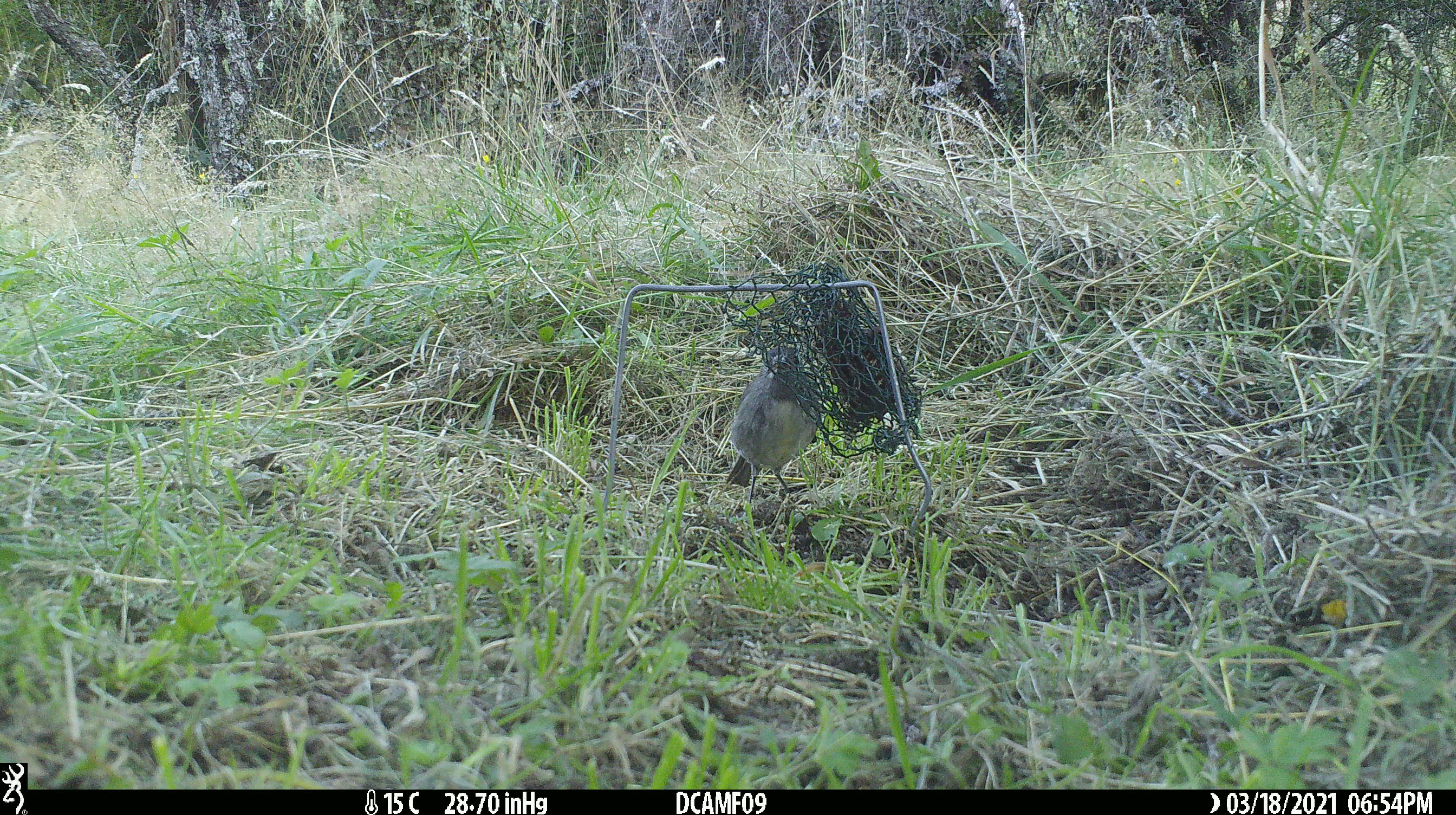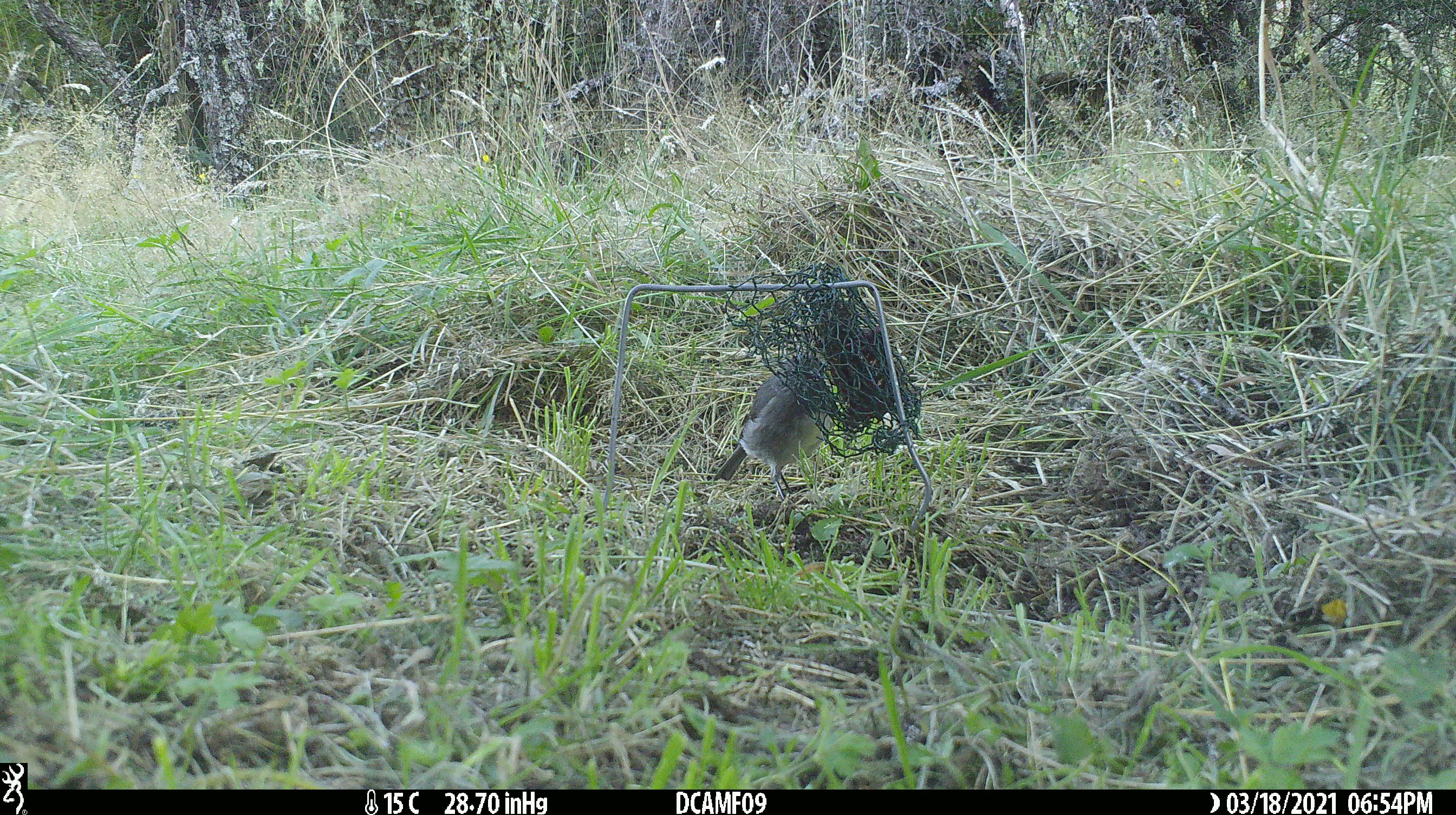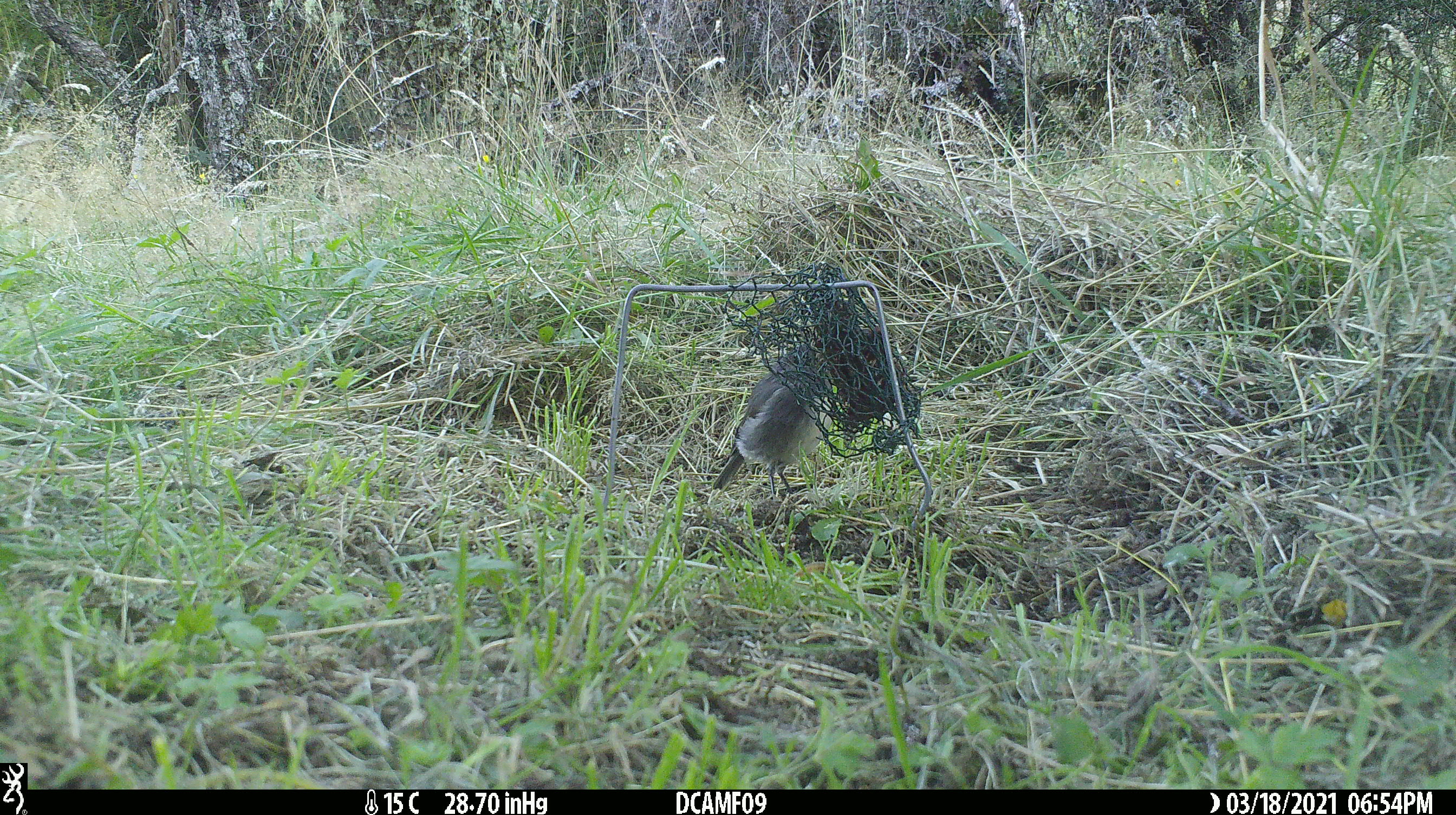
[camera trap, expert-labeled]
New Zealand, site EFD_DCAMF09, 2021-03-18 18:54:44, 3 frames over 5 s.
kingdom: Animalia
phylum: Chordata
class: Aves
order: Passeriformes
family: Petroicidae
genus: Petroica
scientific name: Petroica australis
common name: new zealand robin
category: robin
Robin (new zealand robin) (Petroica australis).